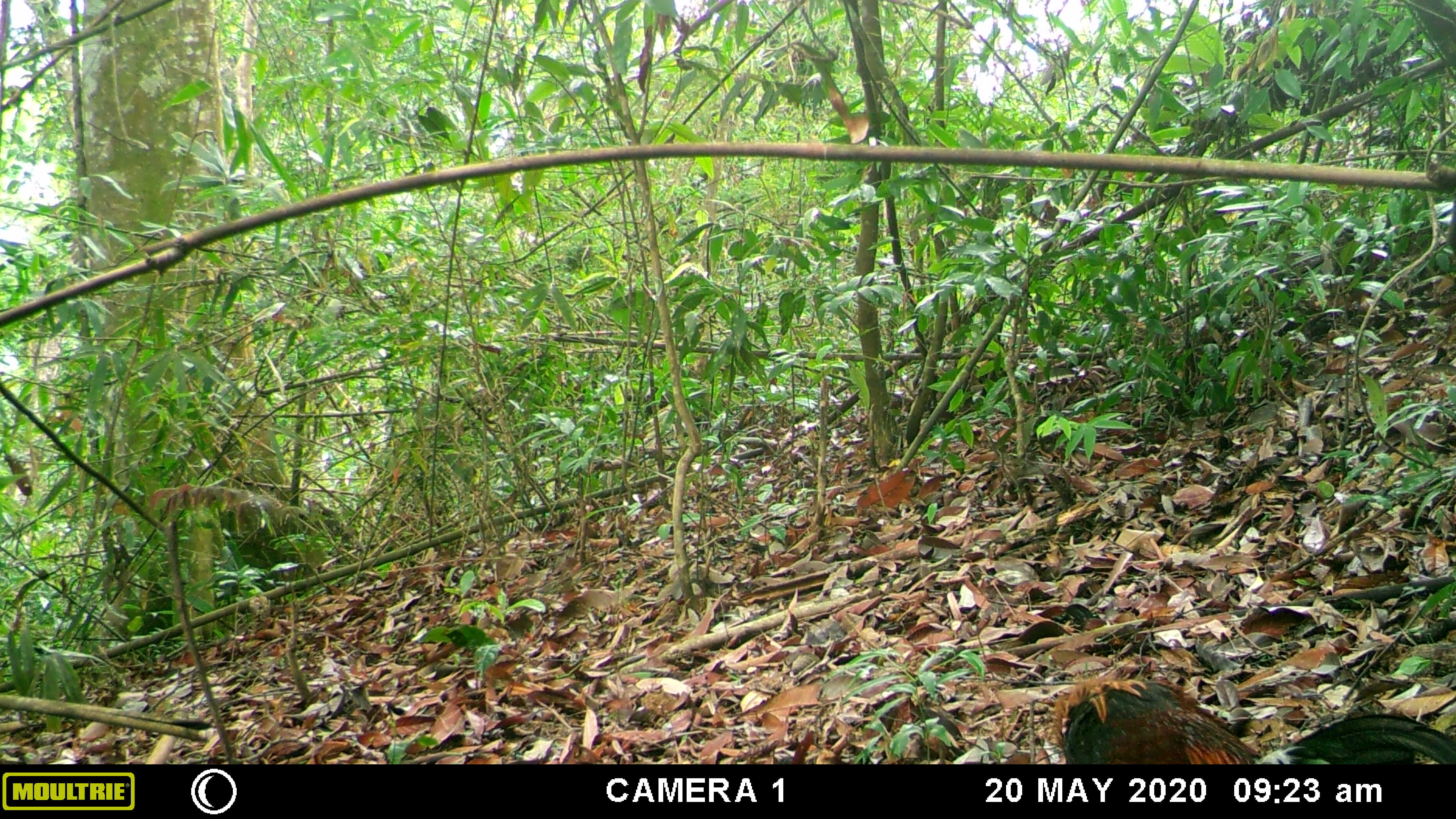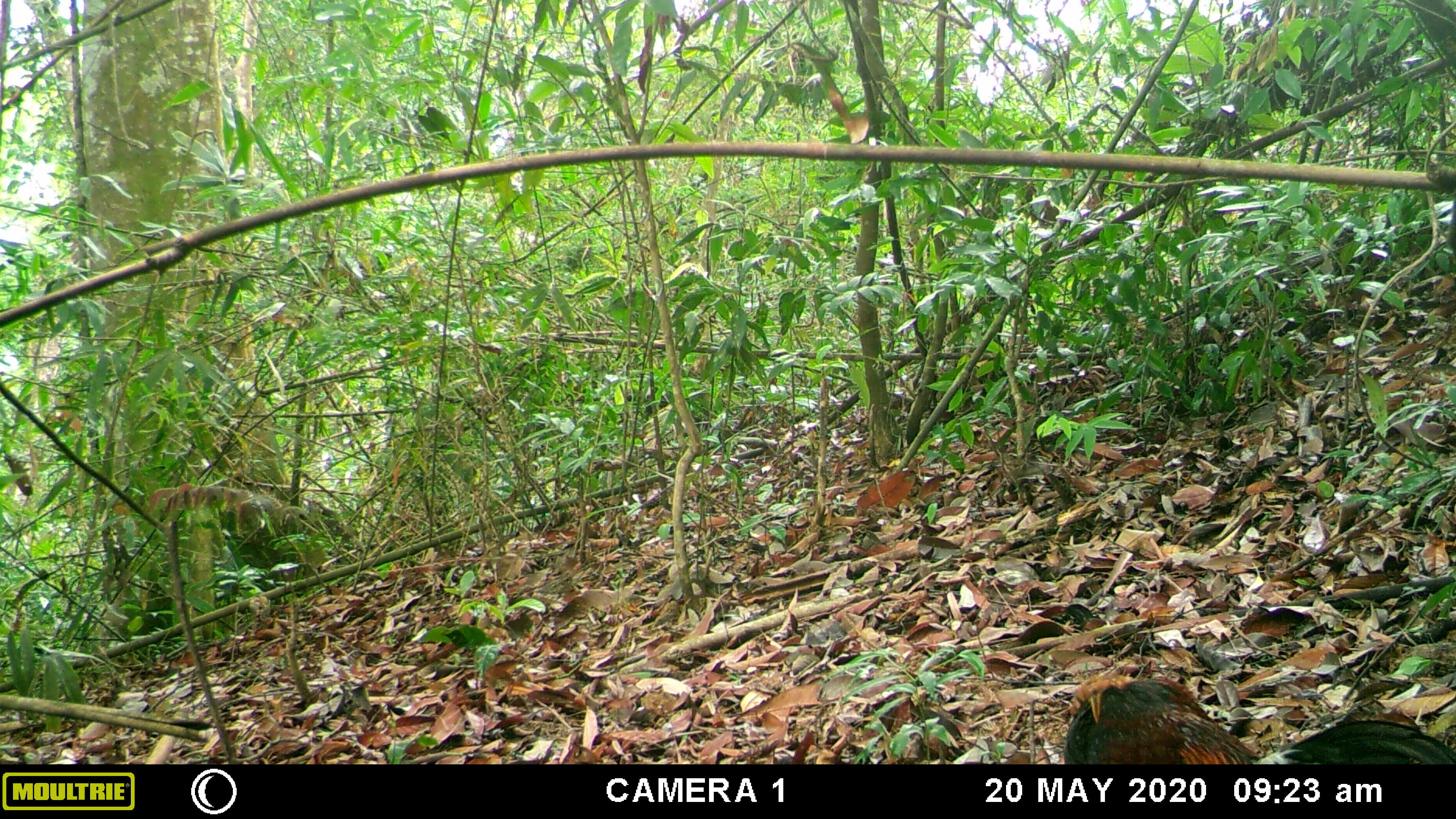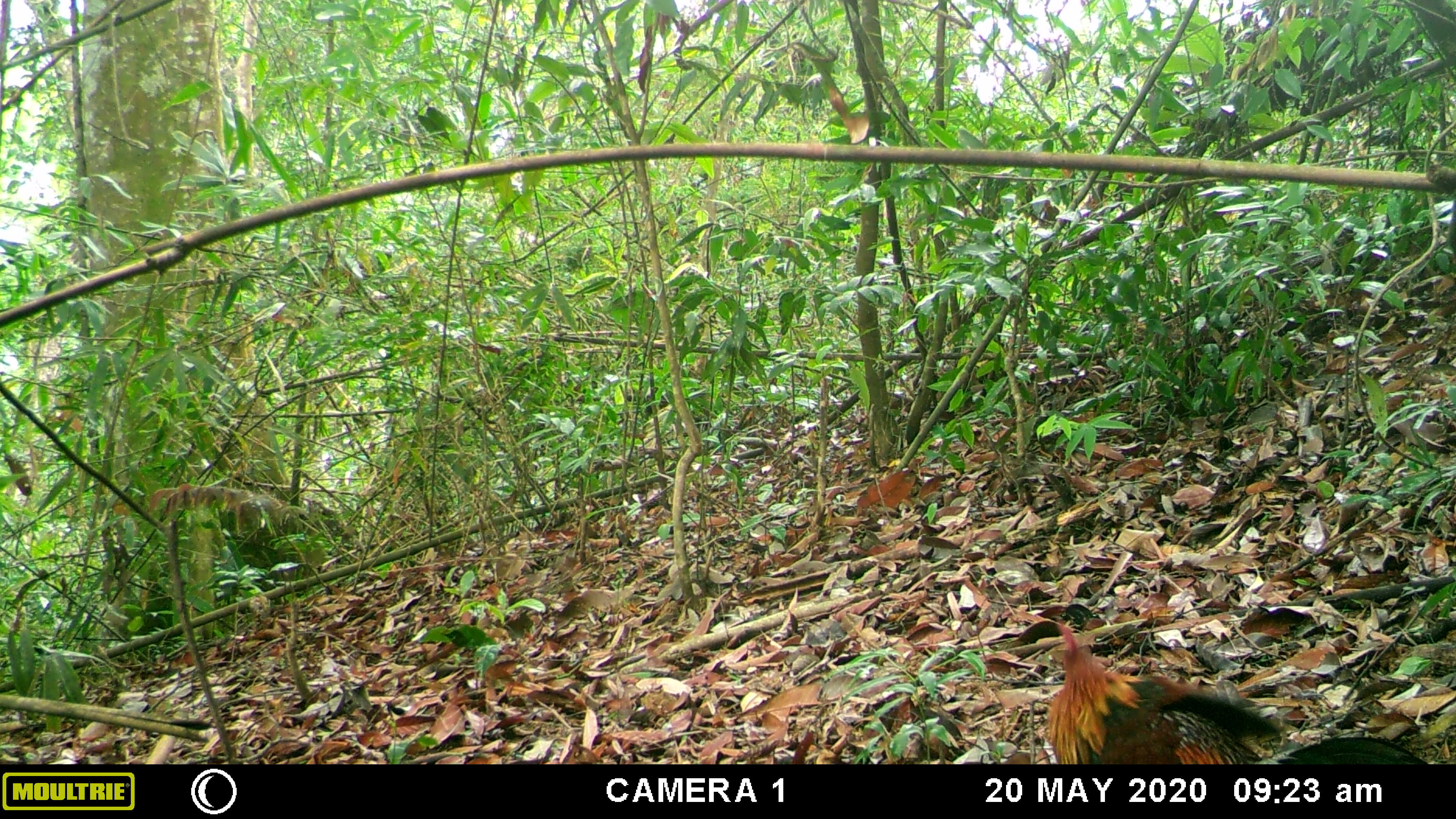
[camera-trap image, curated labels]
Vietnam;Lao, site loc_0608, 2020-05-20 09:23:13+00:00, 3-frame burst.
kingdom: Animalia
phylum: Chordata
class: Aves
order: Galliformes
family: Phasianidae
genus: Gallus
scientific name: Gallus gallus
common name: red junglefowl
Red junglefowl (Gallus gallus). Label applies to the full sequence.